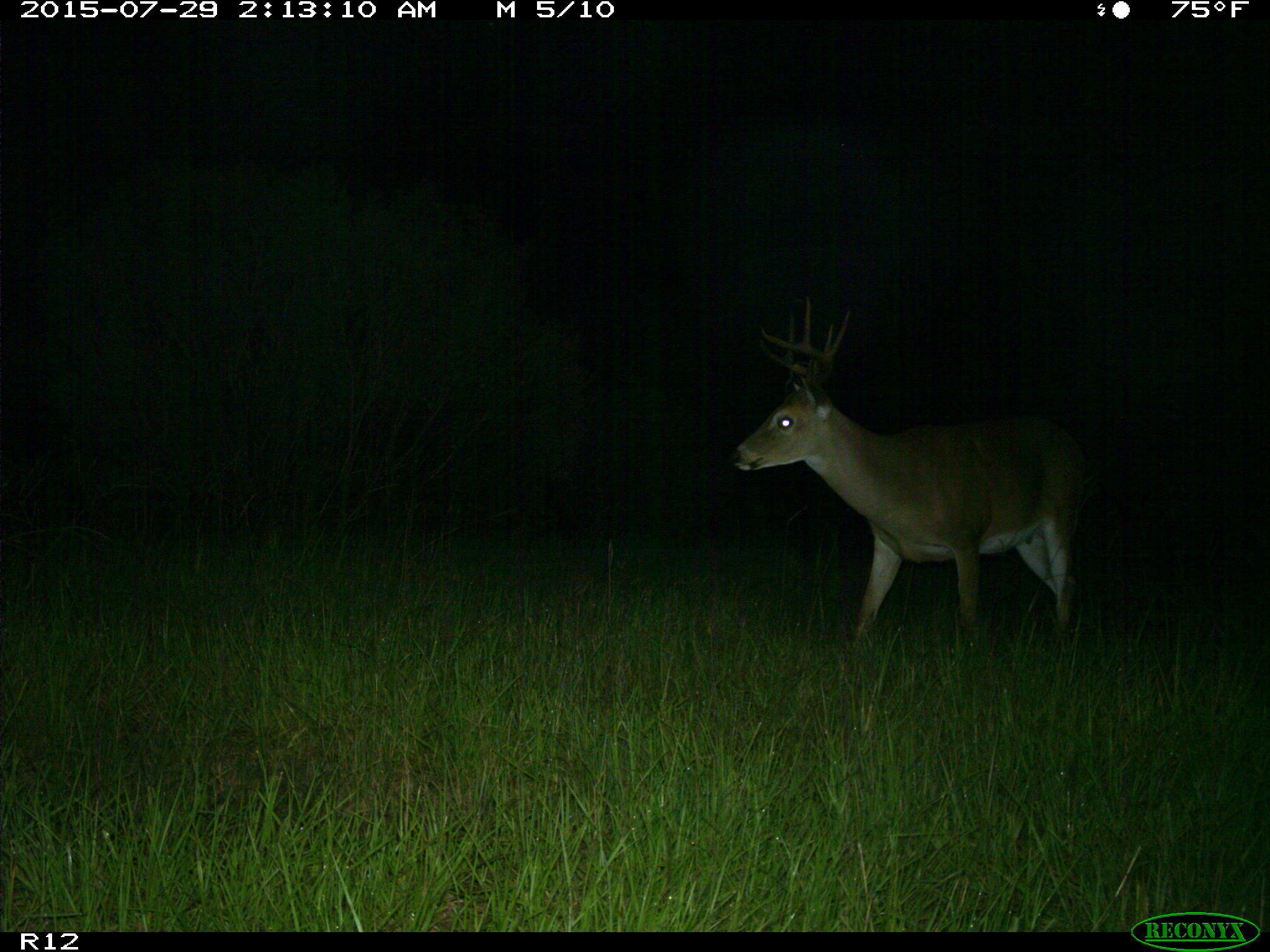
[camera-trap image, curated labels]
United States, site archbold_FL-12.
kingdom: Animalia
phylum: Chordata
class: Mammalia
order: Artiodactyla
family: Cervidae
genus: Odocoileus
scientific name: Odocoileus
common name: deer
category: unidentified deer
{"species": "unidentified deer (deer) (Odocoileus)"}